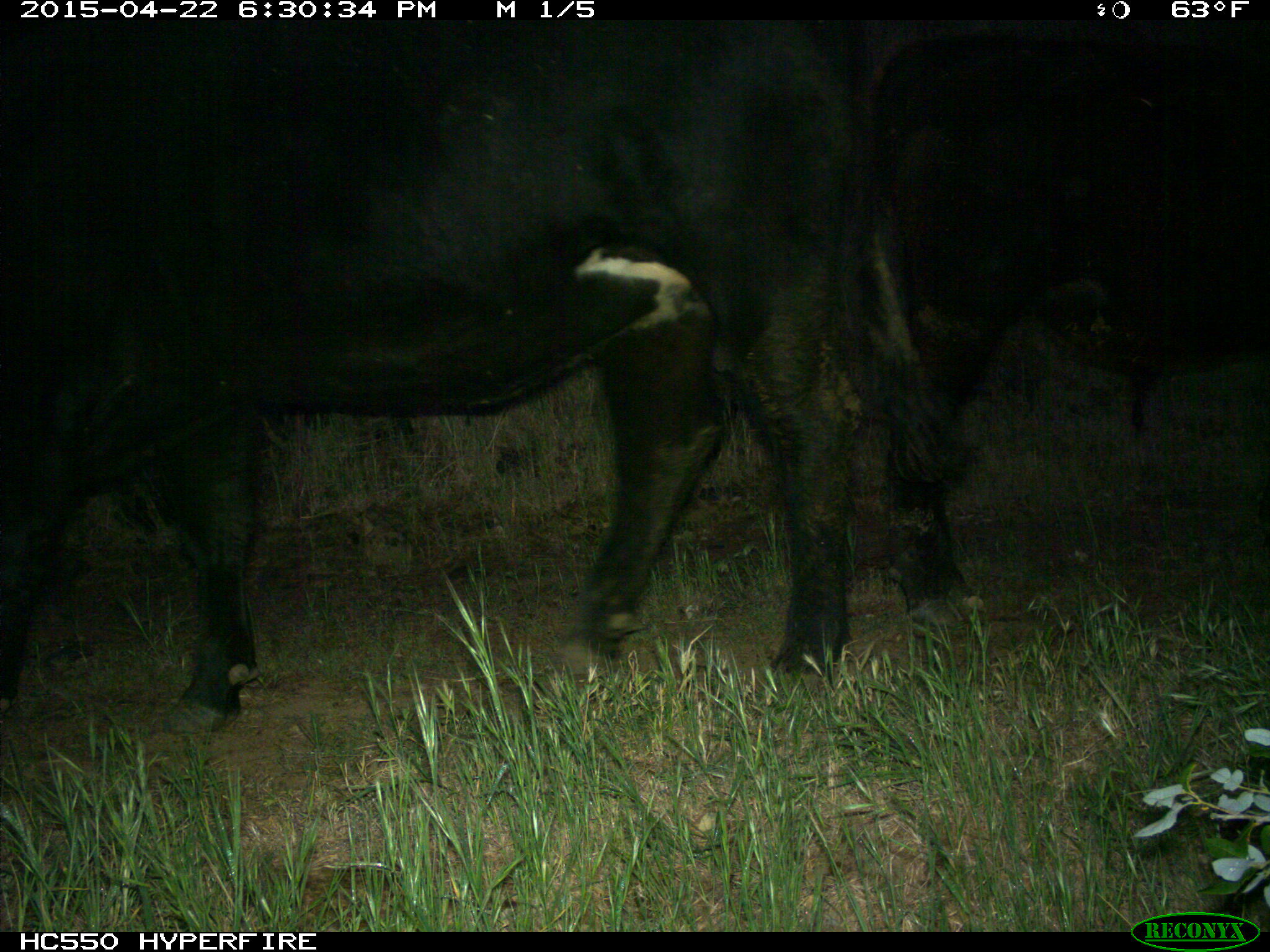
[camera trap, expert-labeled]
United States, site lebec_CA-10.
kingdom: Animalia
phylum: Chordata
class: Mammalia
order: Artiodactyla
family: Bovidae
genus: Bos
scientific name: Bos taurus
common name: domestic cow